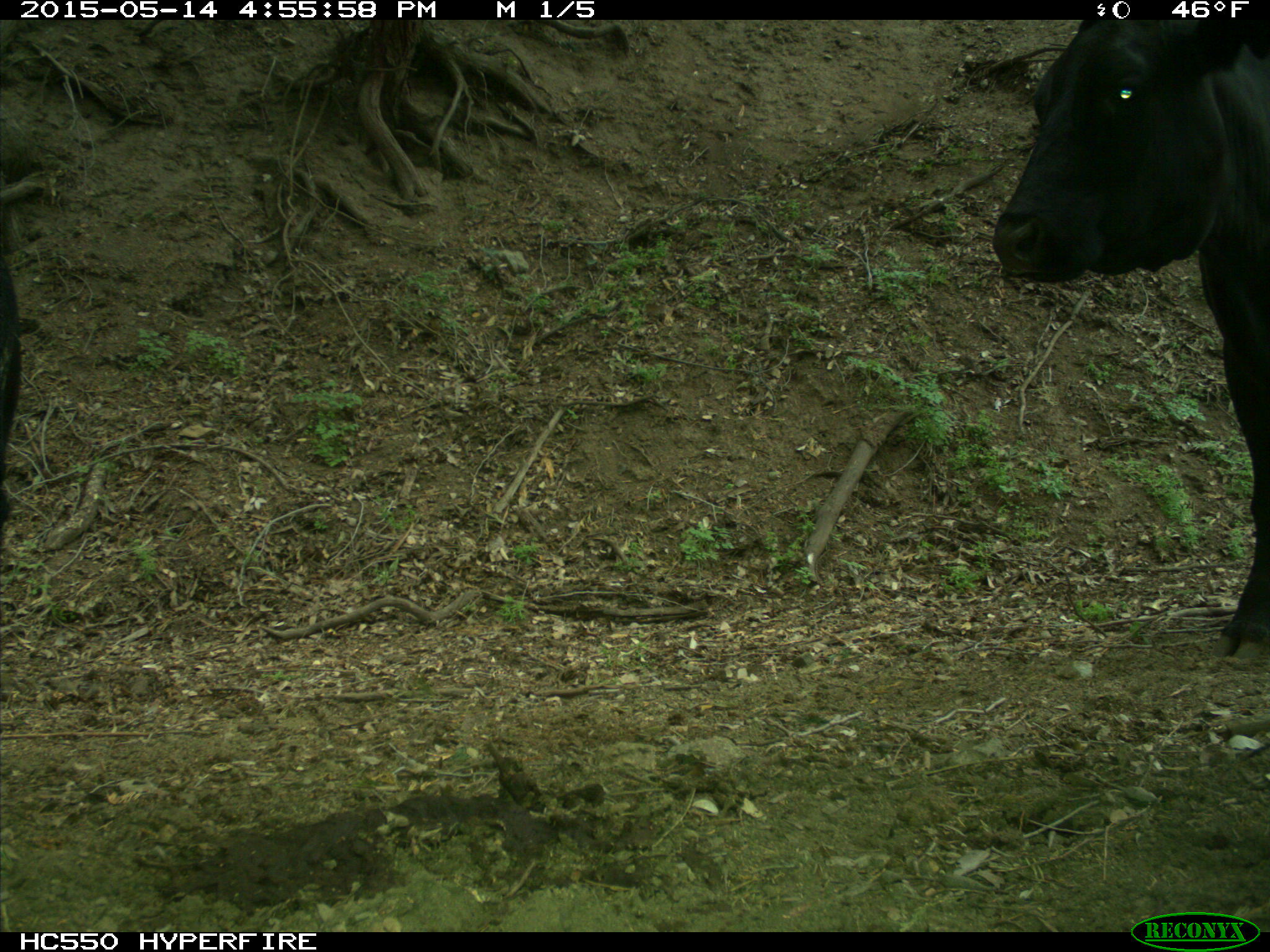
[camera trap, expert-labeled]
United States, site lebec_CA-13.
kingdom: Animalia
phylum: Chordata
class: Mammalia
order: Artiodactyla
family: Bovidae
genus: Bos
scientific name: Bos taurus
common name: domestic cow